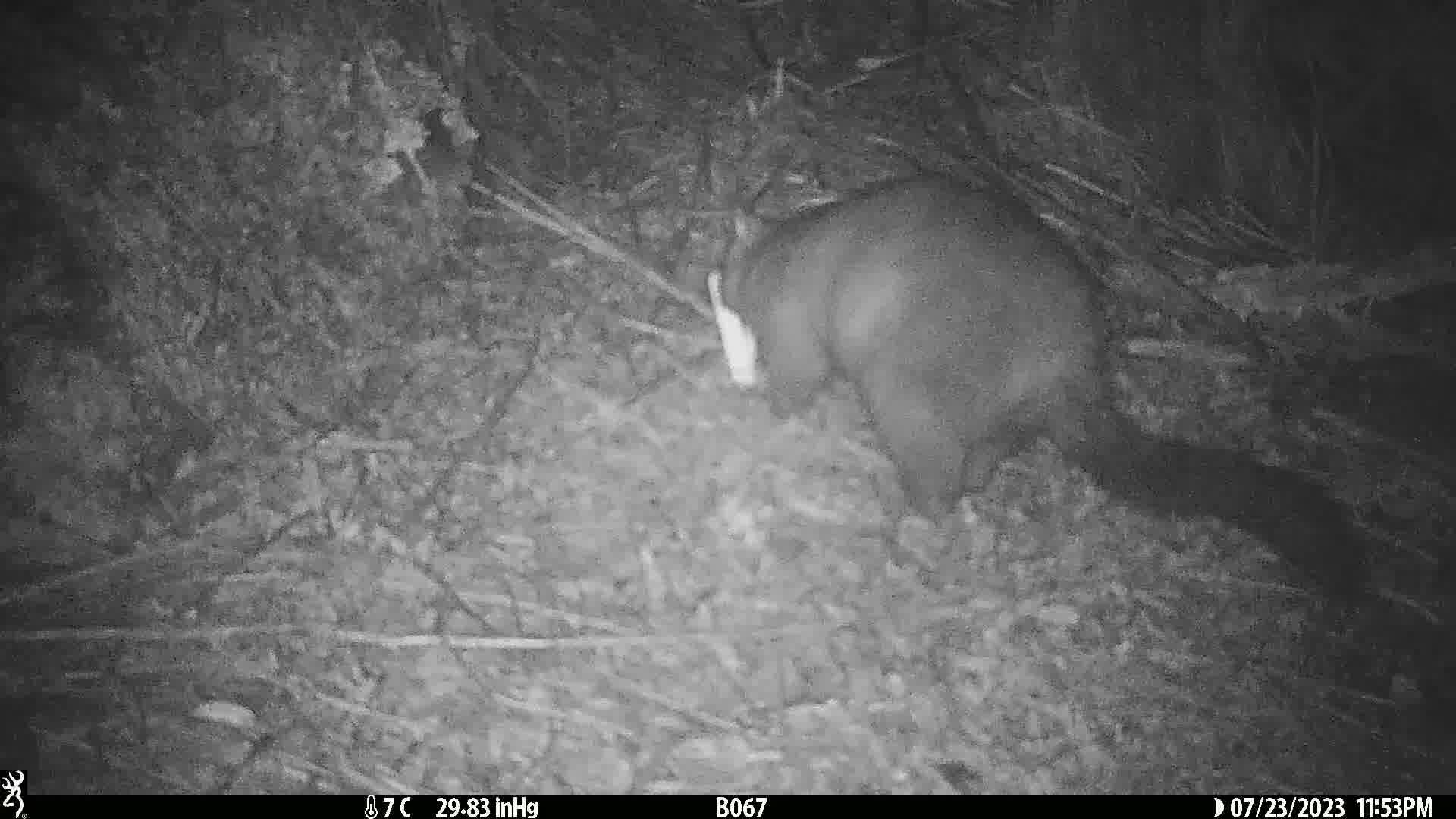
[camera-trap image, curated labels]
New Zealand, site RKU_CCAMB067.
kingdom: Animalia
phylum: Chordata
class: Mammalia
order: Diprotodontia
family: Phalangeridae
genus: Trichosurus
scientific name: Trichosurus vulpecula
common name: common brushtail possum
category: possum